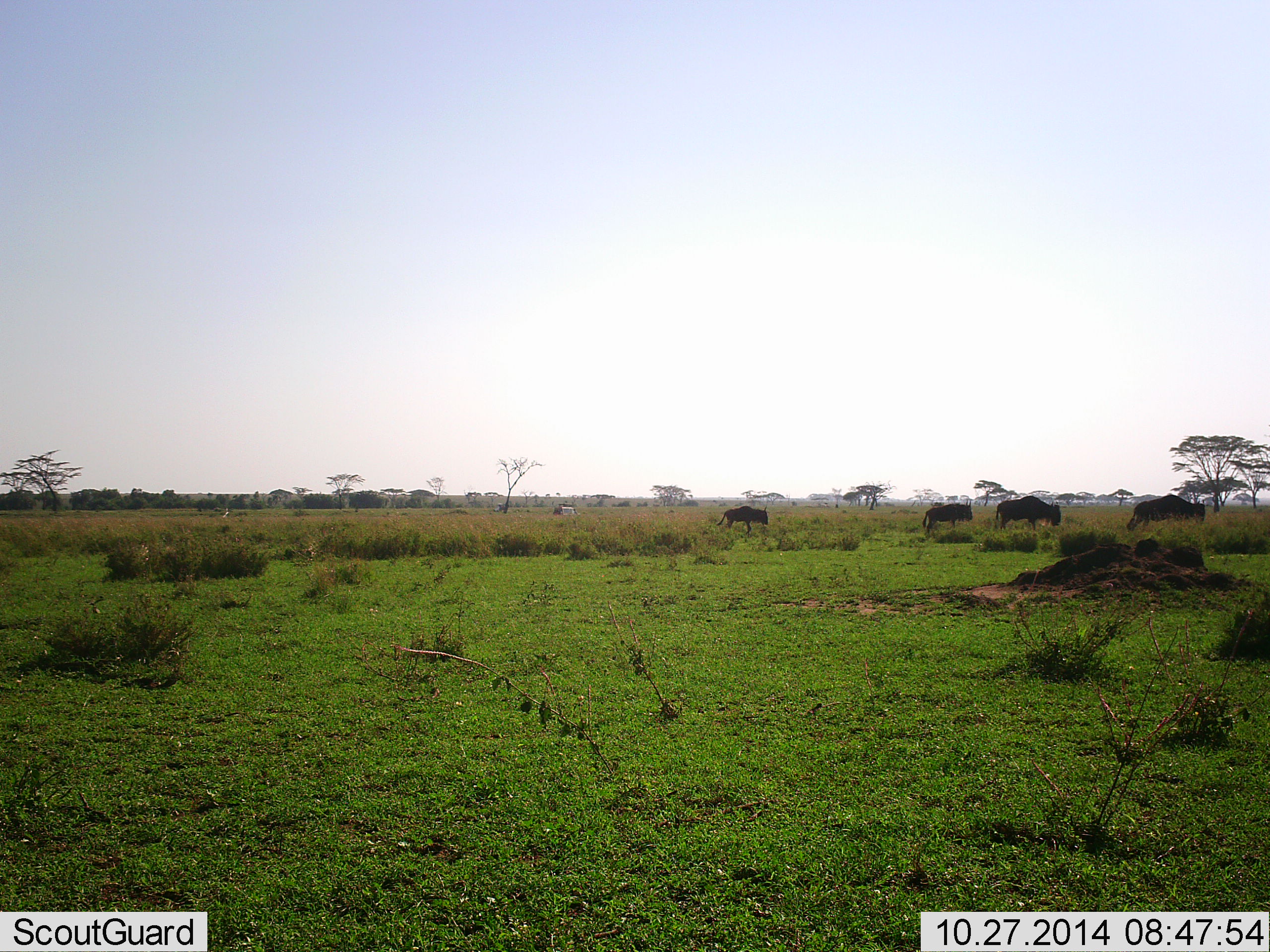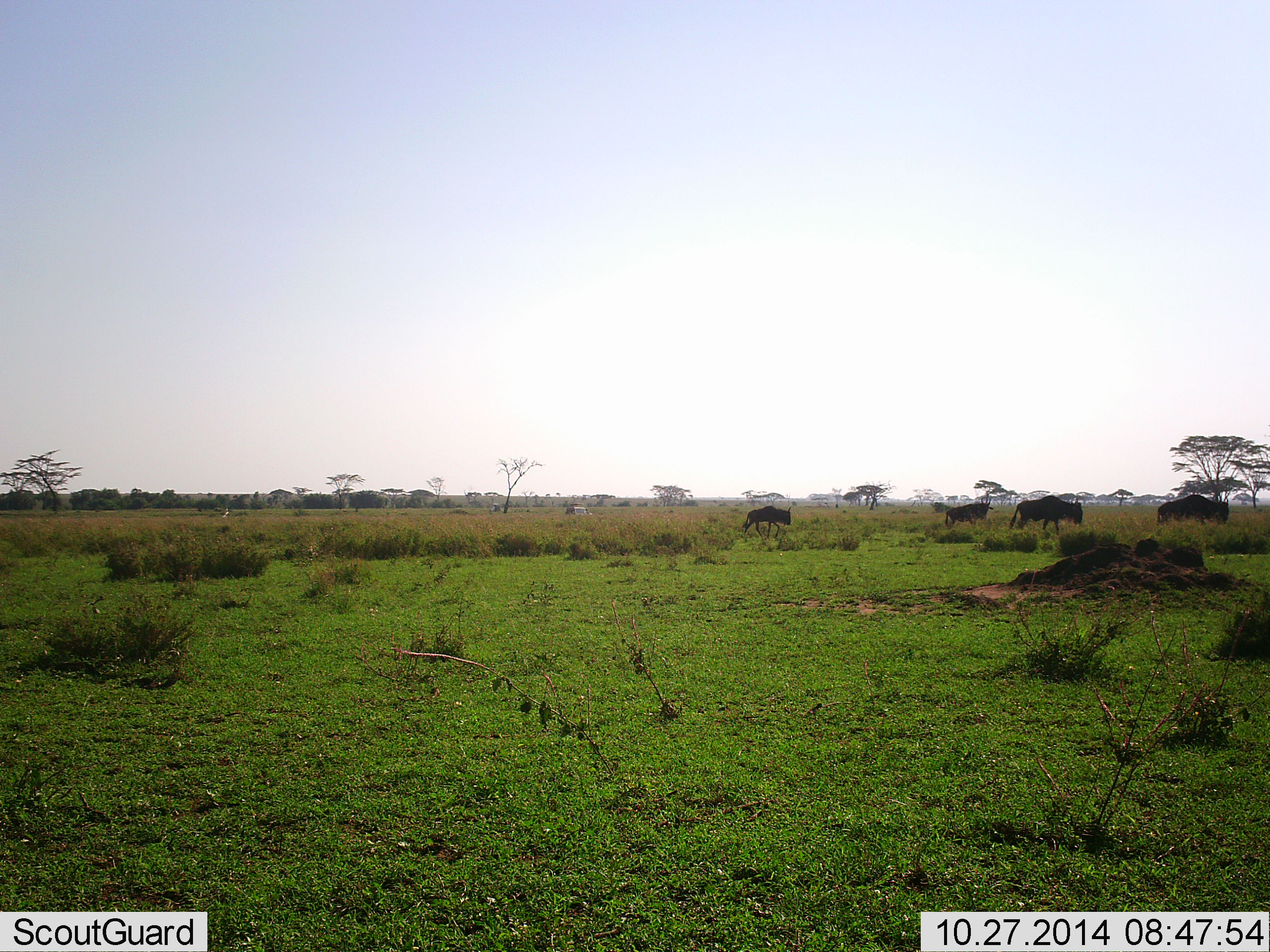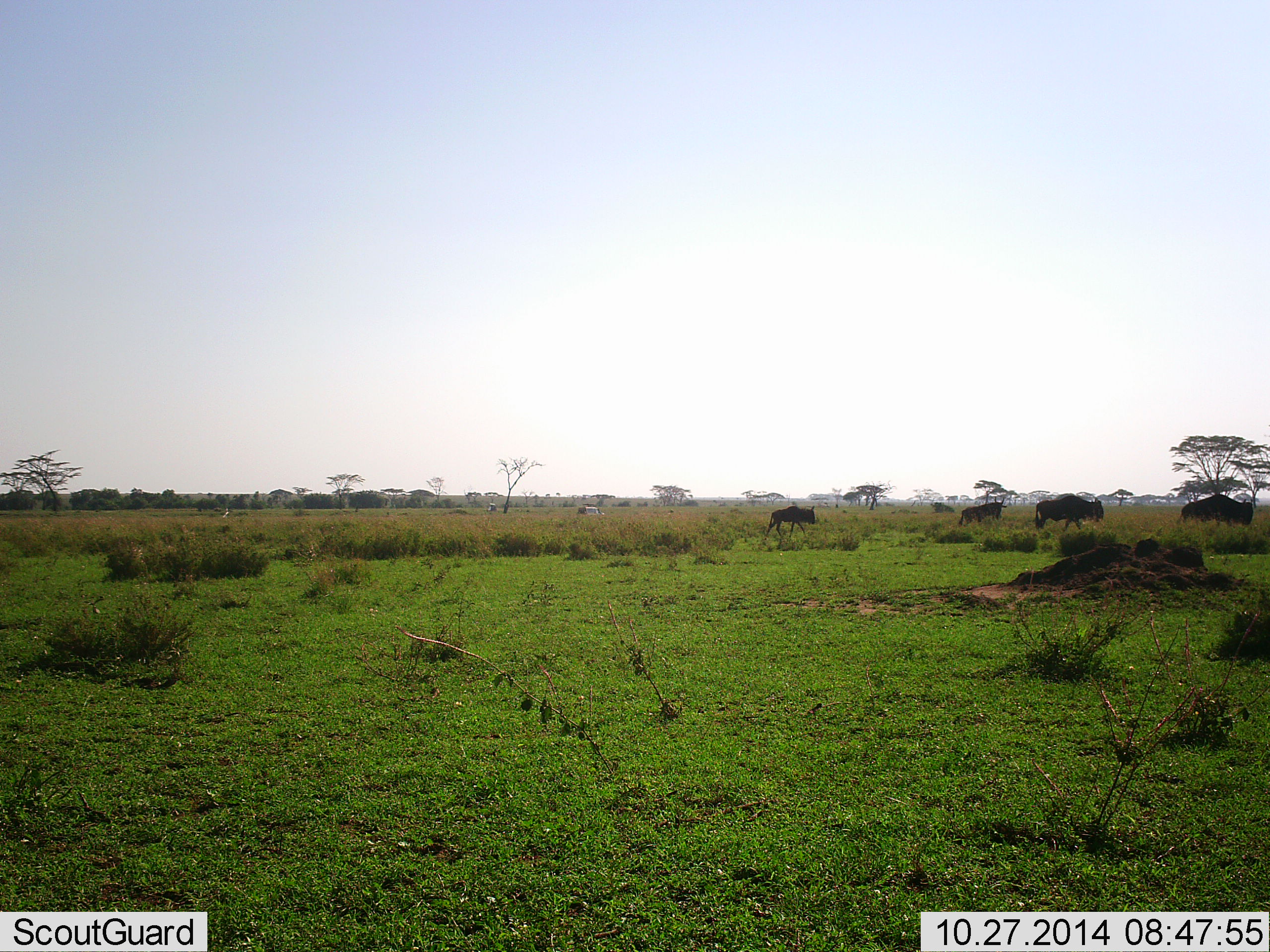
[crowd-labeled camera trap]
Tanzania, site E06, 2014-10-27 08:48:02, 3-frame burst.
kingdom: Animalia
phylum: Chordata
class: Mammalia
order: Artiodactyla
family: Bovidae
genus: Connochaetes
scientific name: Connochaetes taurinus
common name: blue wildebeest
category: wildebeest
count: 4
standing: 0%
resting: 0%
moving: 100%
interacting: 0%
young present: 20%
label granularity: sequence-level